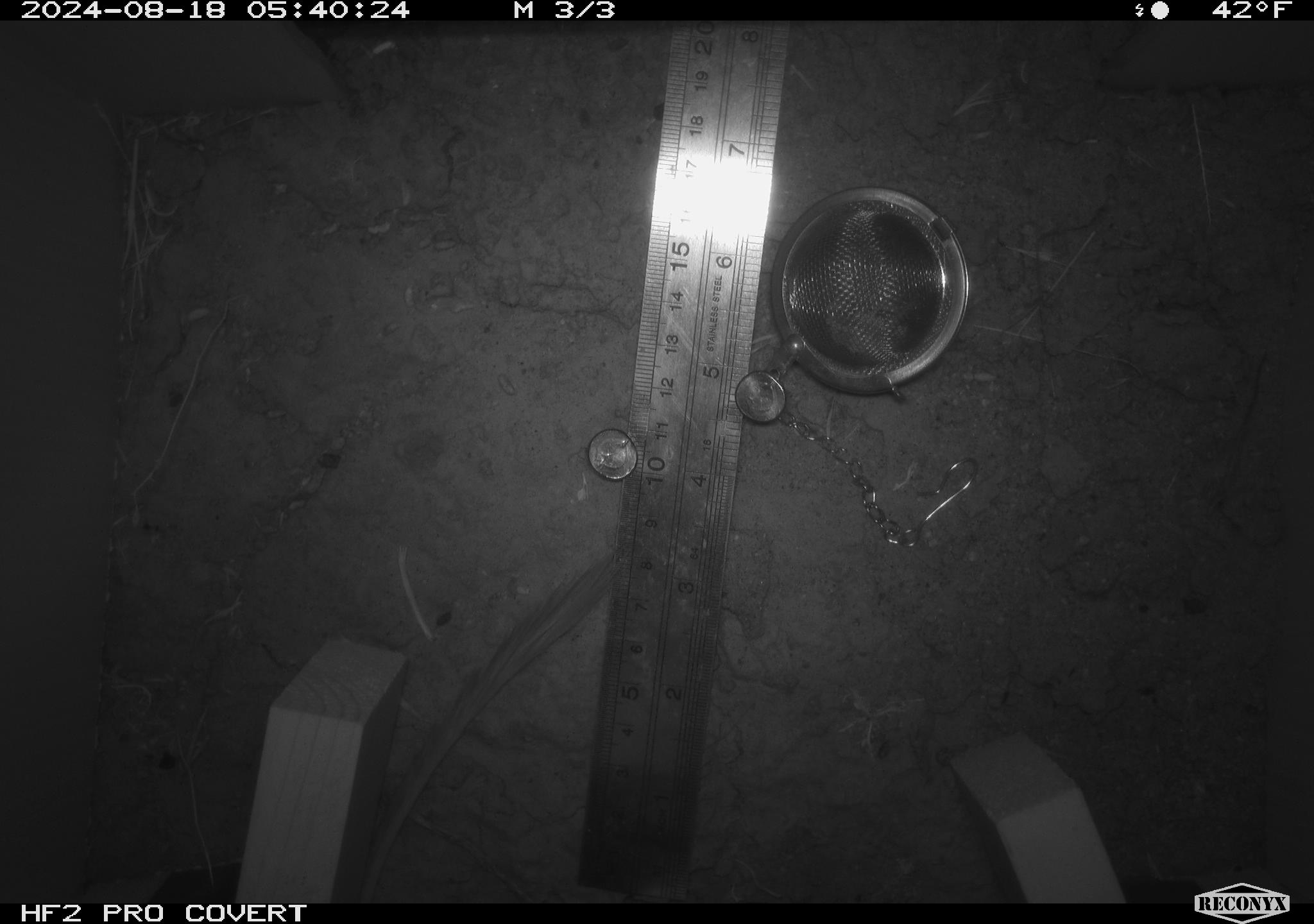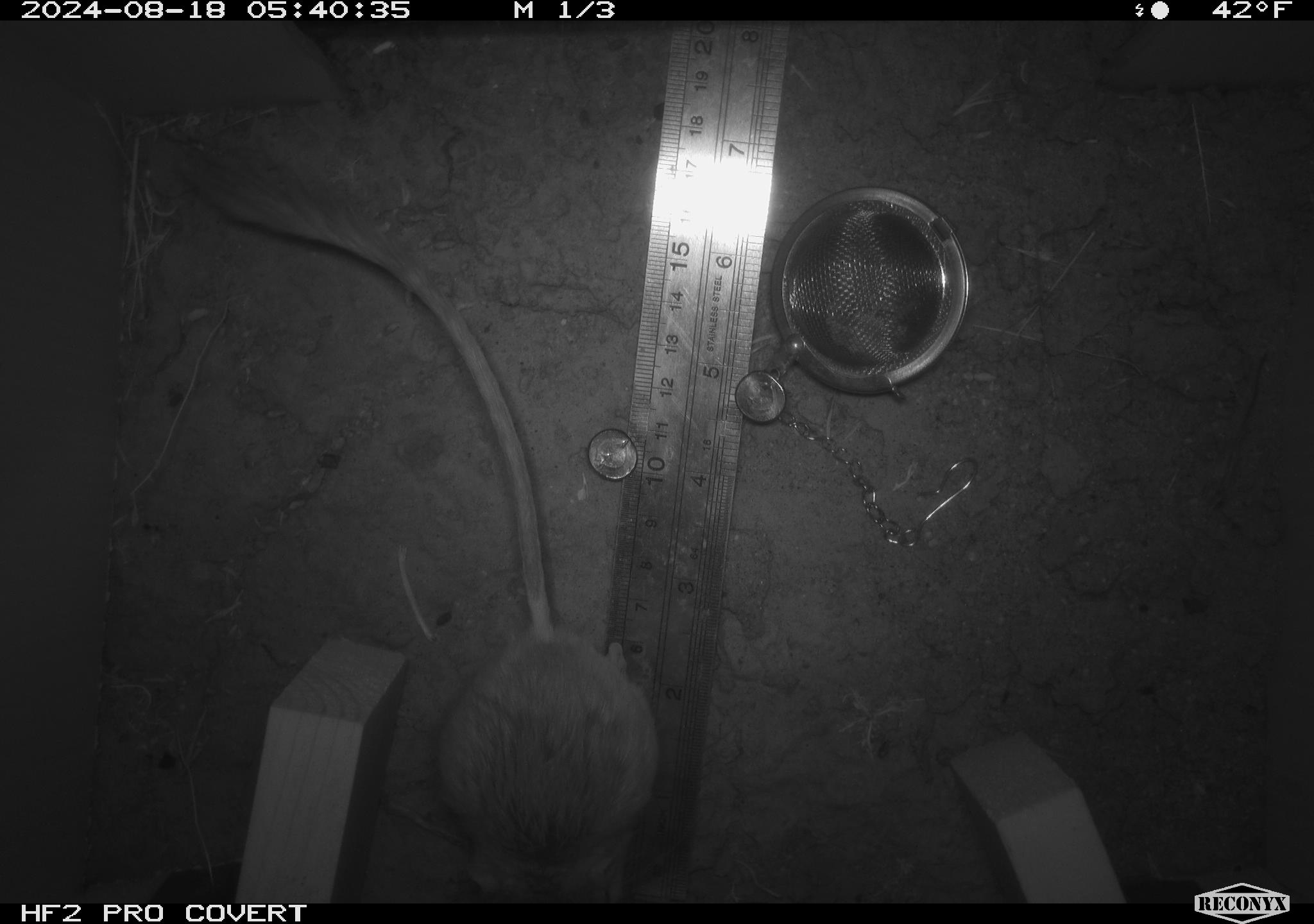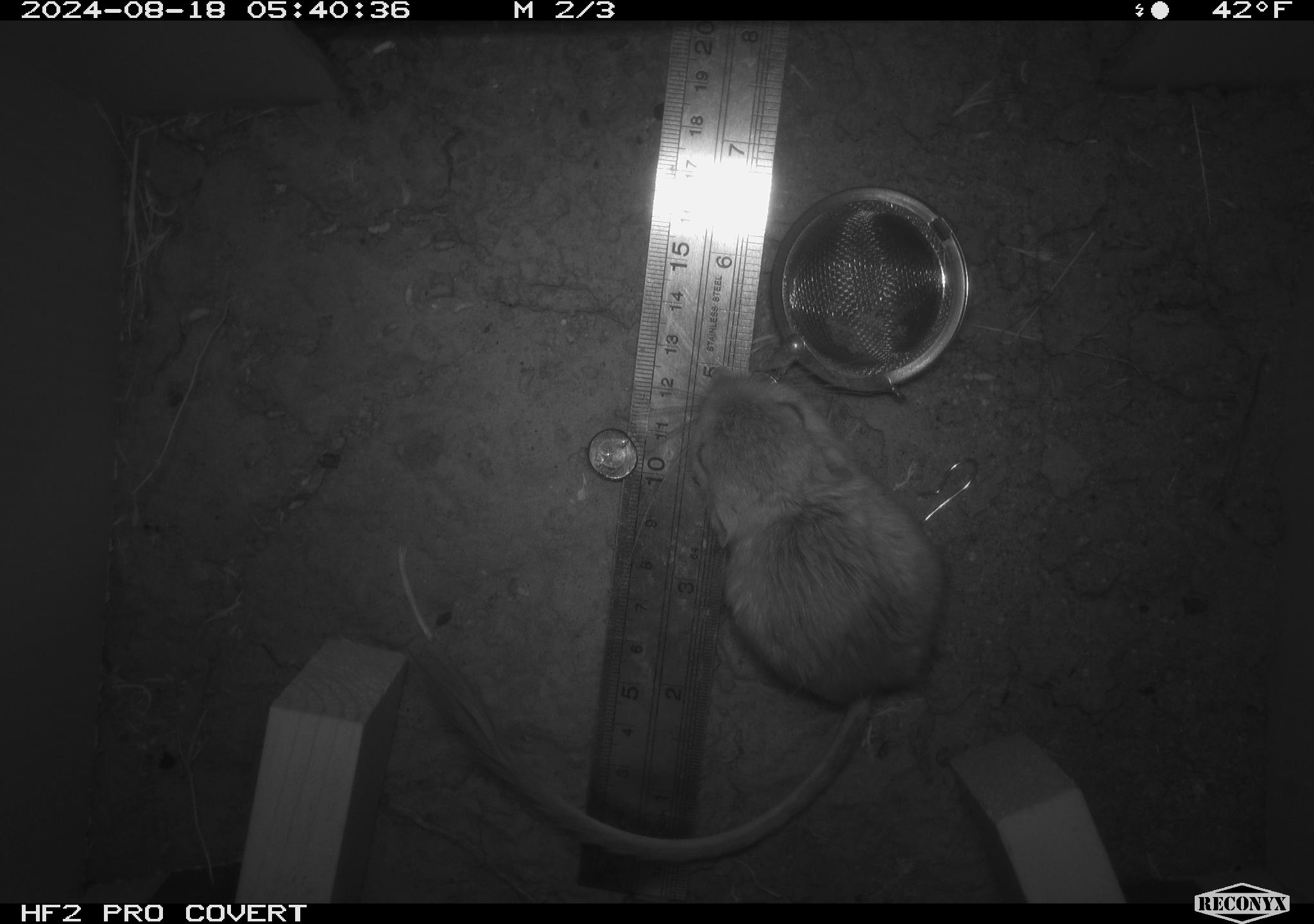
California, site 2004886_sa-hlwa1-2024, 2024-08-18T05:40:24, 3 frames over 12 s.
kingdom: Animalia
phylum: Chordata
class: Mammalia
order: Rodentia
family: Heteromyidae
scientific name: Heteromyidae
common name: kangaroo rats and pocket mice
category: heteromyidae family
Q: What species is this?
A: Heteromyidae family (kangaroo rats and pocket mice) (Heteromyidae).